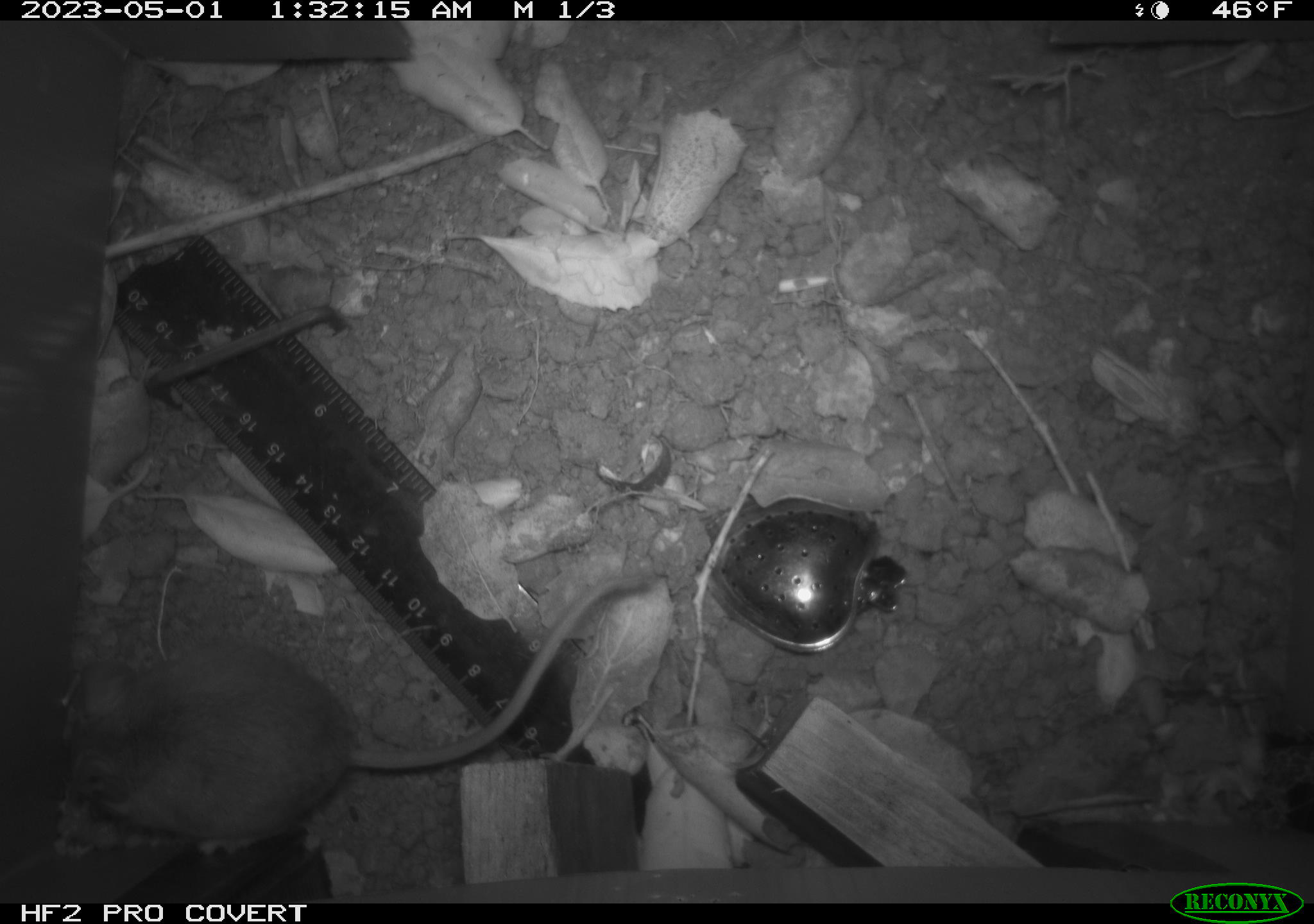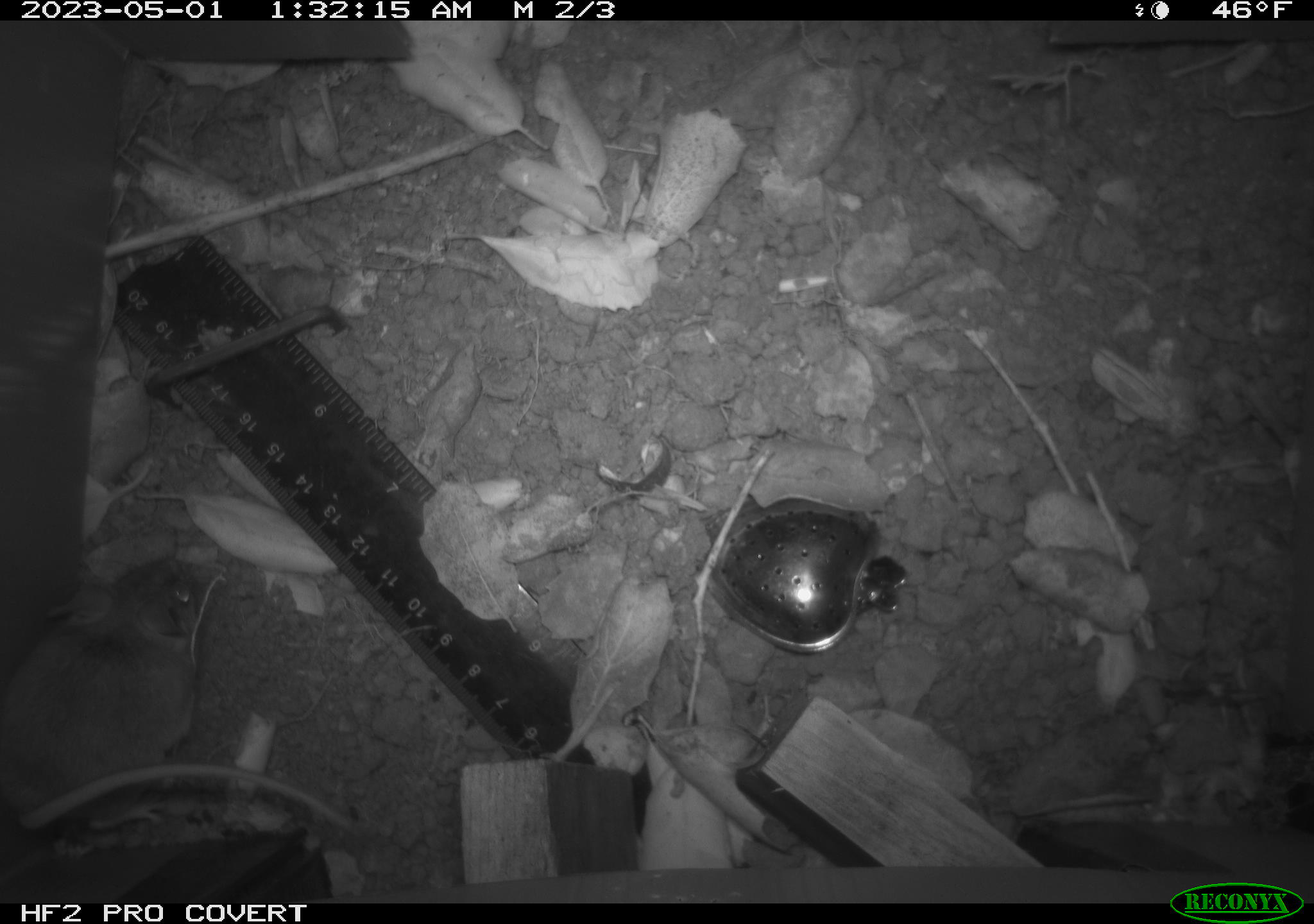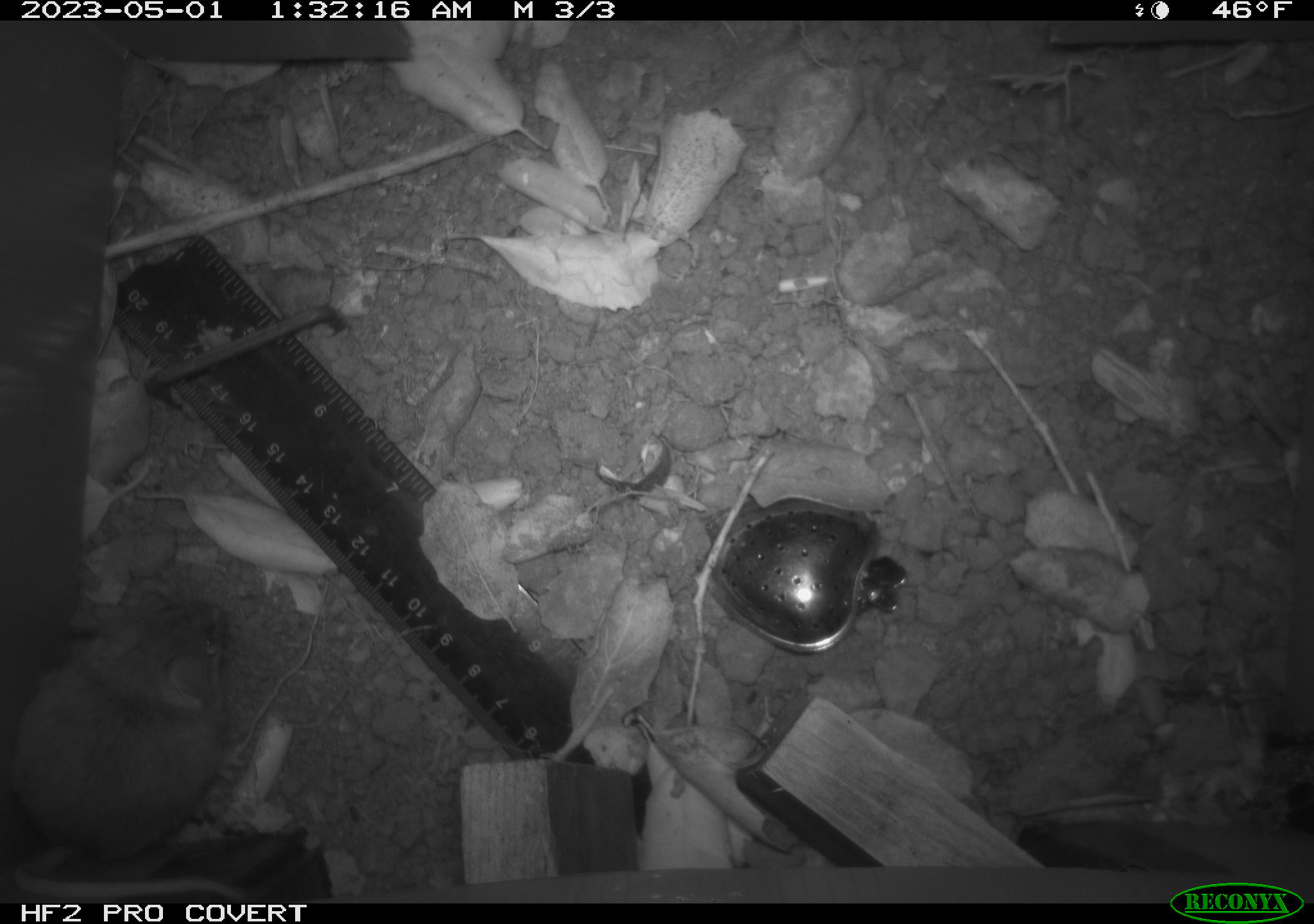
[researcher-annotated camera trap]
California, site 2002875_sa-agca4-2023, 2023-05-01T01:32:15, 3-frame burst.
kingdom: Animalia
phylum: Chordata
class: Mammalia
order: Rodentia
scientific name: Rodentia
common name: mouse species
Mouse species (Rodentia).